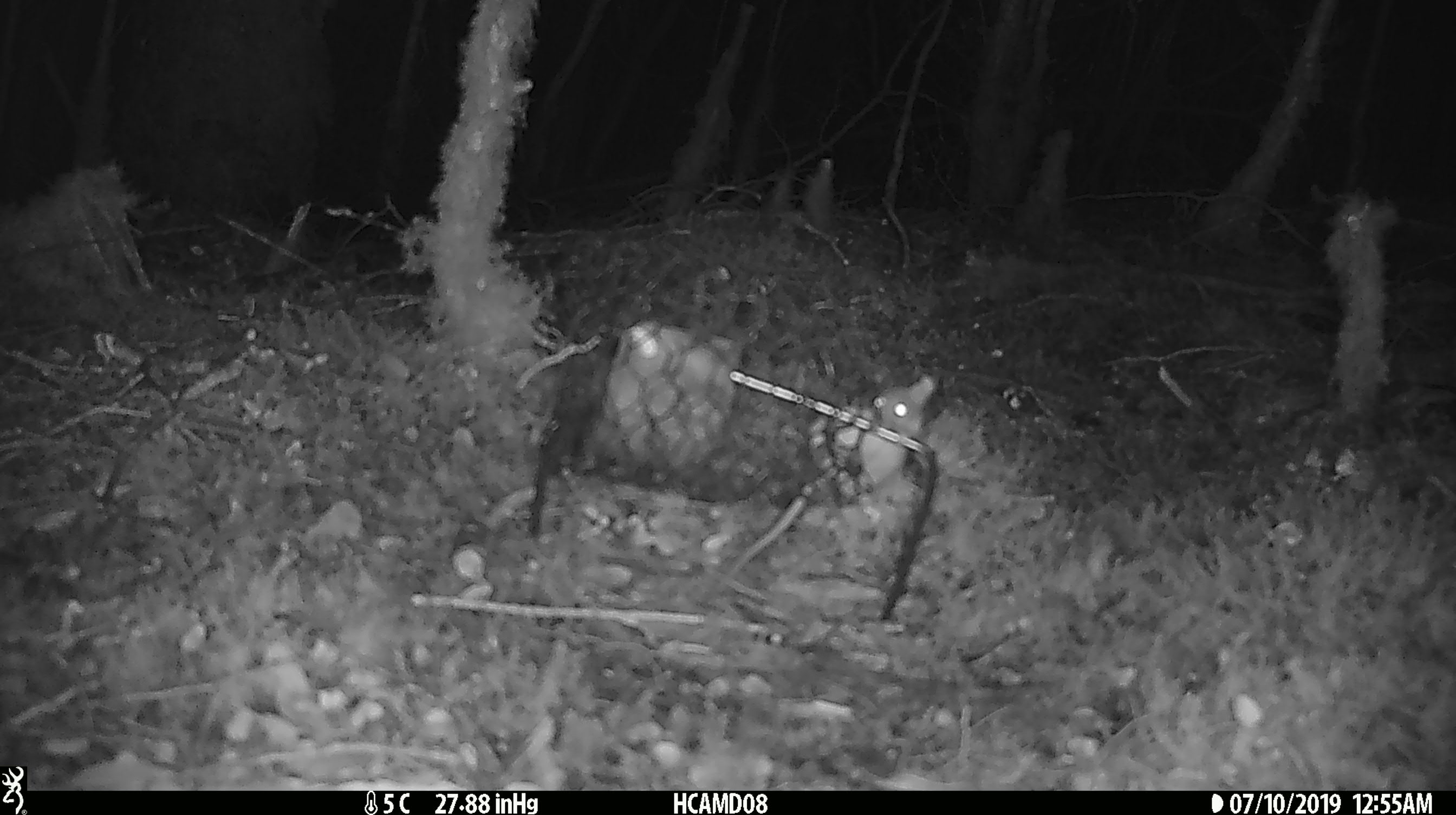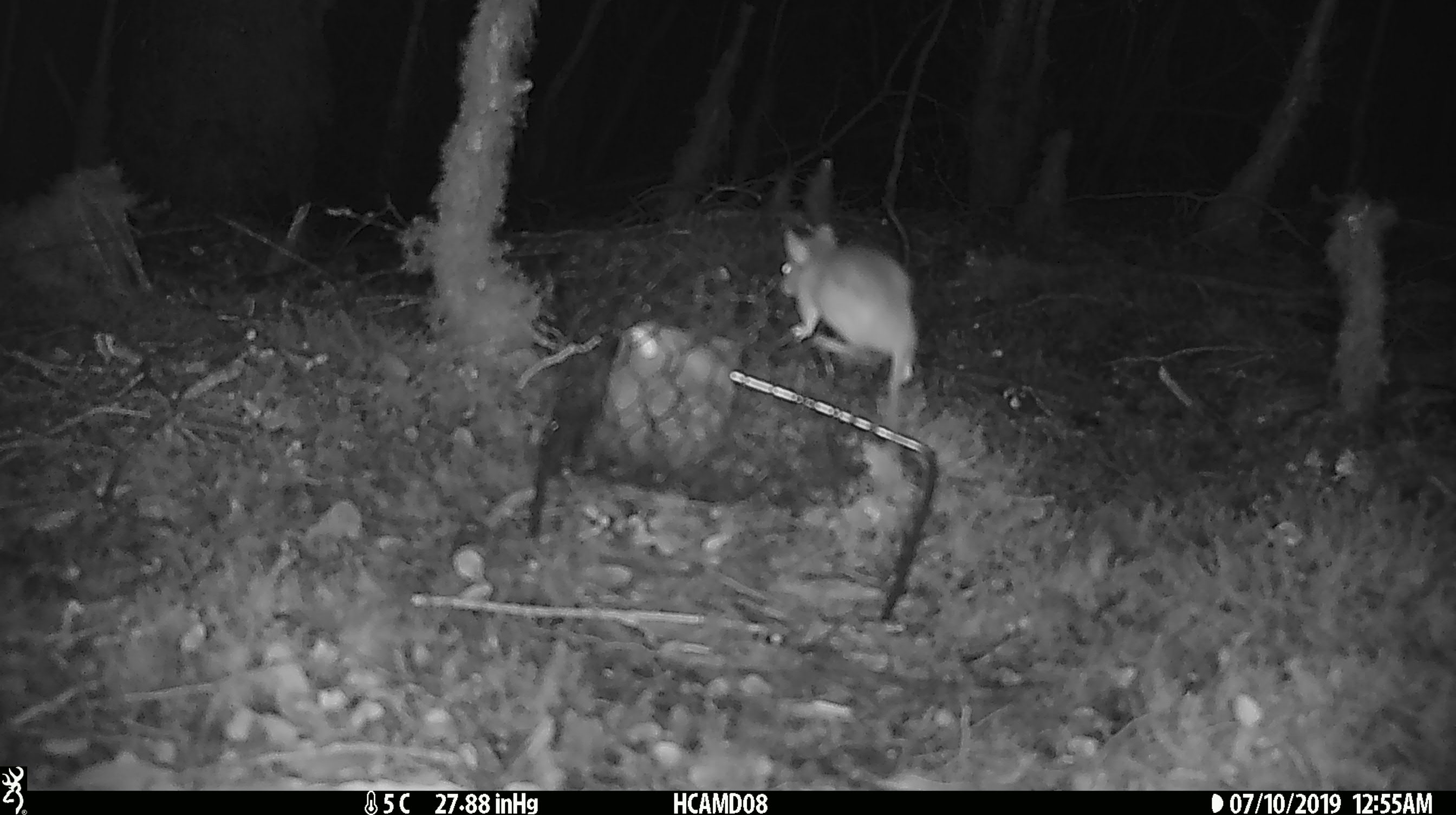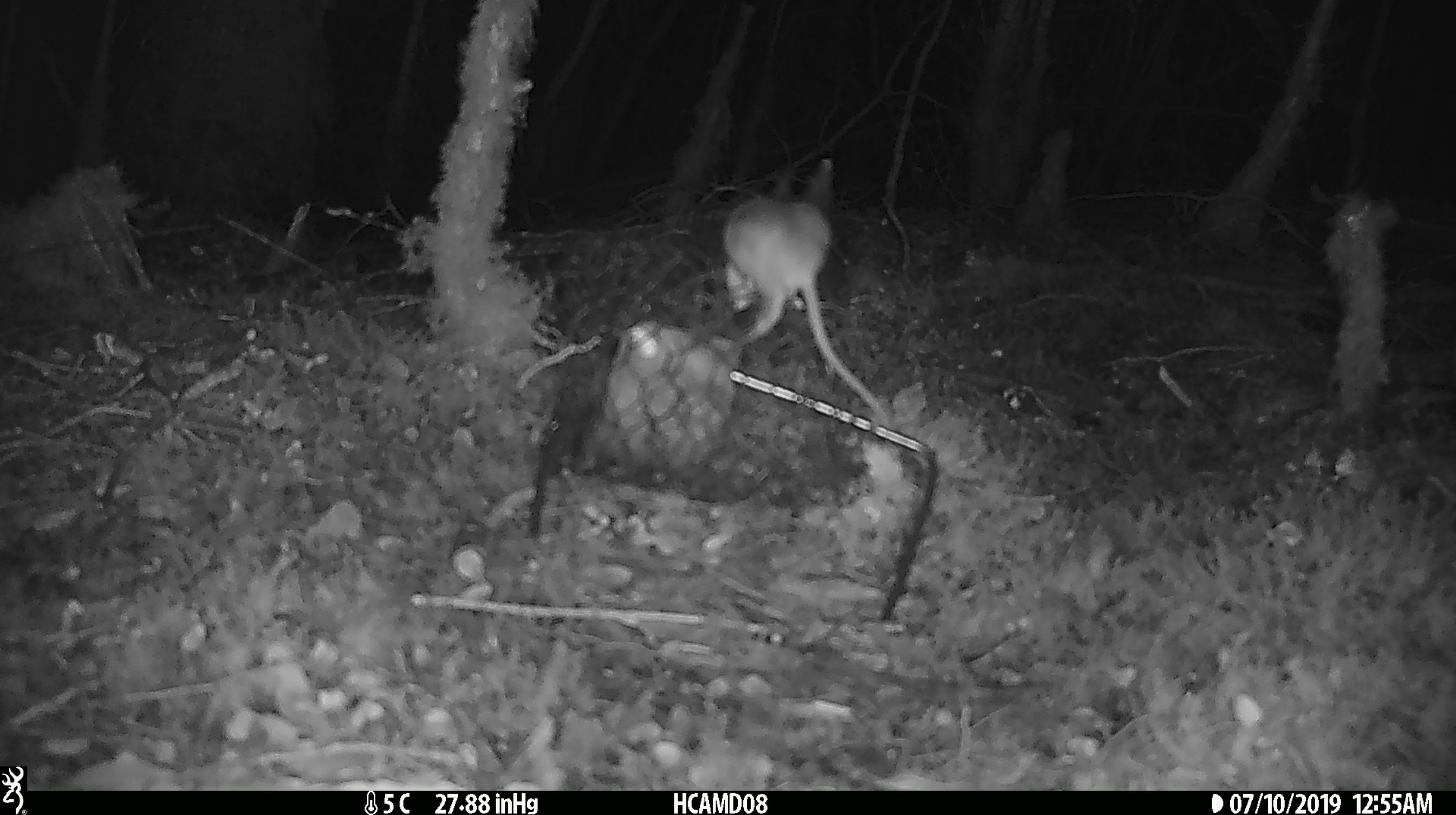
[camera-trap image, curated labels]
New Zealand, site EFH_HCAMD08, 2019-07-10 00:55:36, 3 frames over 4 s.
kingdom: Animalia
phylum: Chordata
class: Mammalia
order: Rodentia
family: Muridae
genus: Mus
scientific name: Mus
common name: mouse